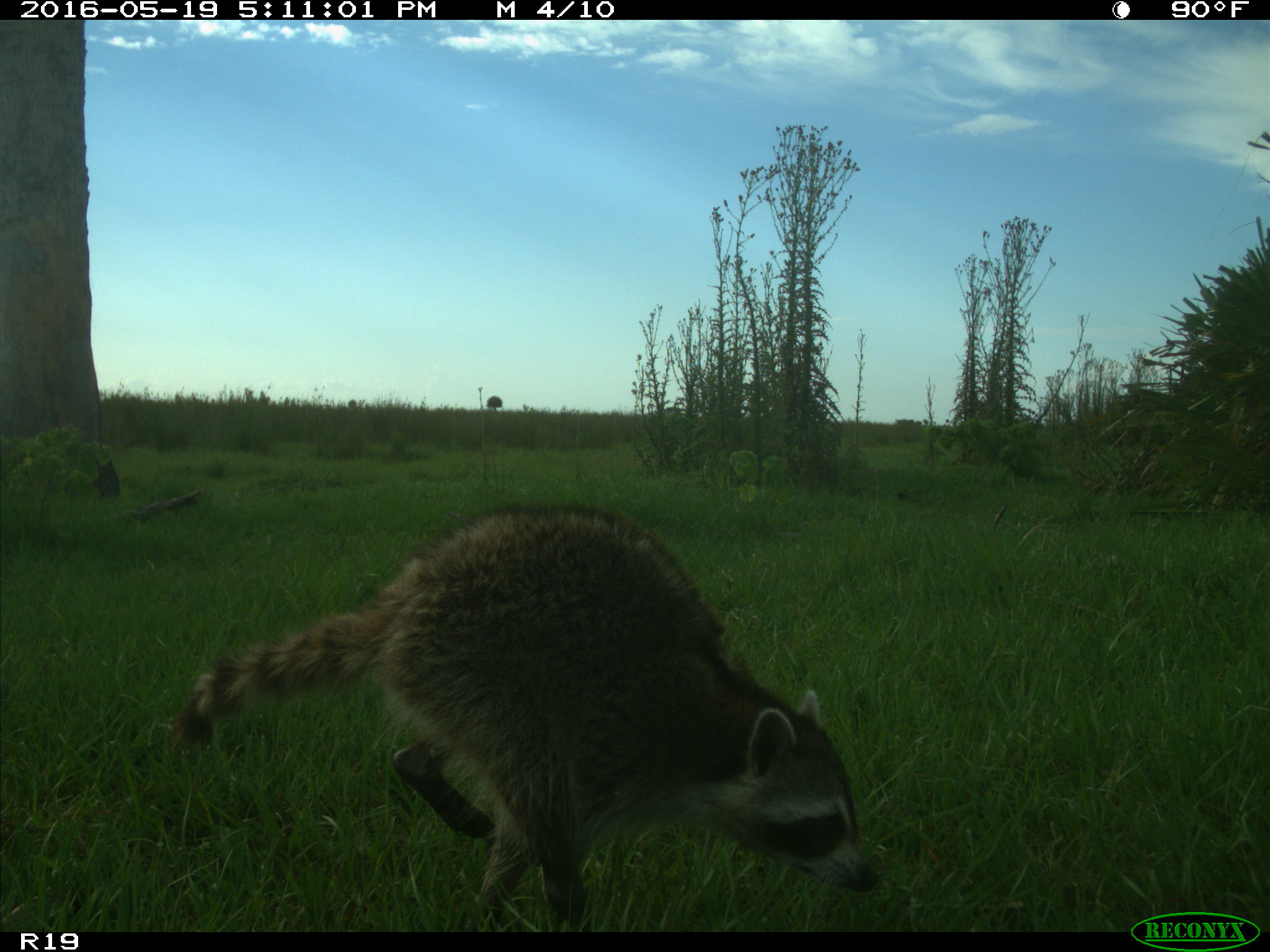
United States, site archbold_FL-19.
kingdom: Animalia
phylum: Chordata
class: Mammalia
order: Carnivora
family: Procyonidae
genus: Procyon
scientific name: Procyon lotor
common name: common raccoon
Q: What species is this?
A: Procyon lotor (common raccoon).